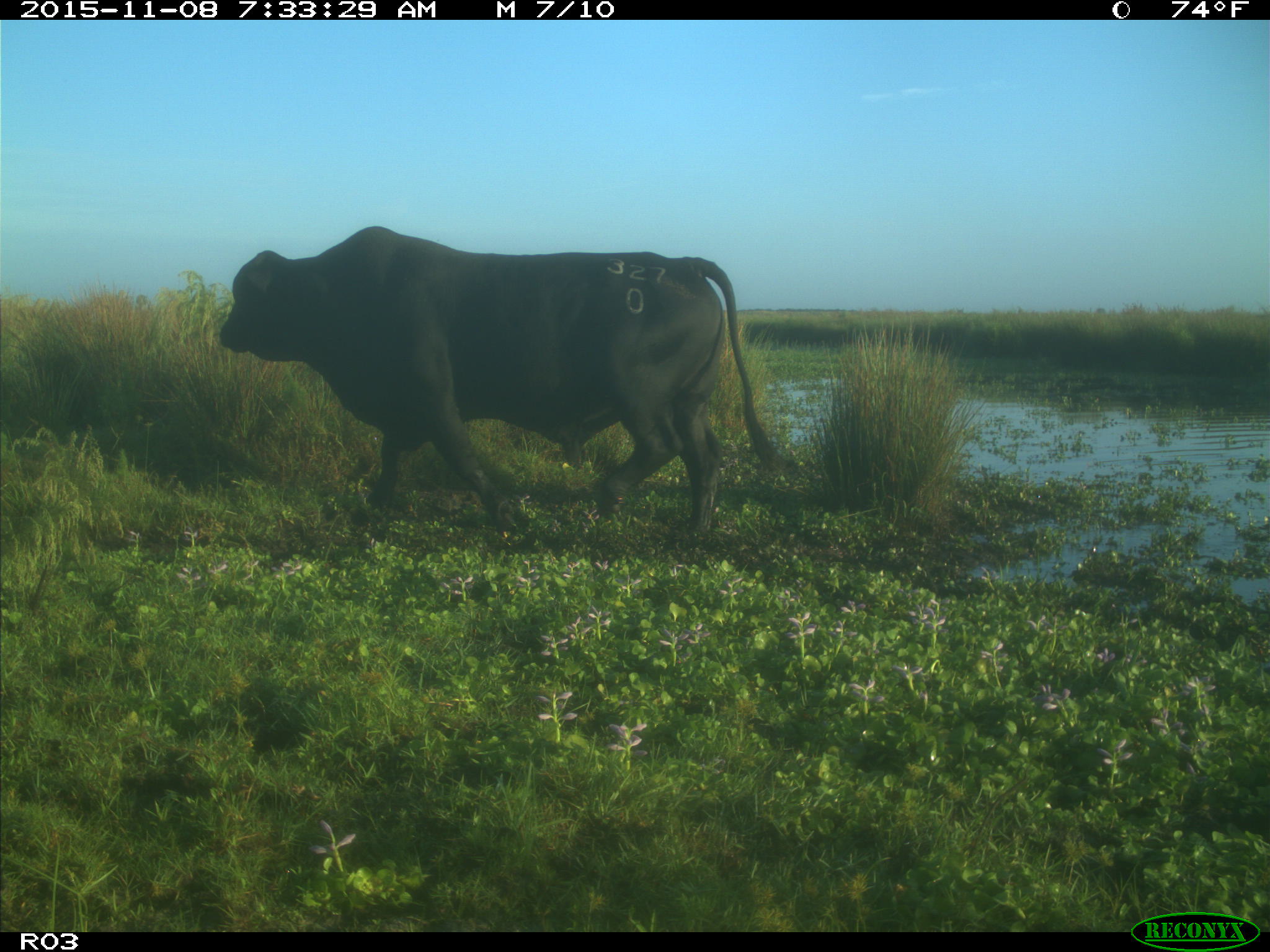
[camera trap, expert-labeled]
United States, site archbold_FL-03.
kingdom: Animalia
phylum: Chordata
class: Mammalia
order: Artiodactyla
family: Bovidae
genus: Bos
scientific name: Bos taurus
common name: domestic cow